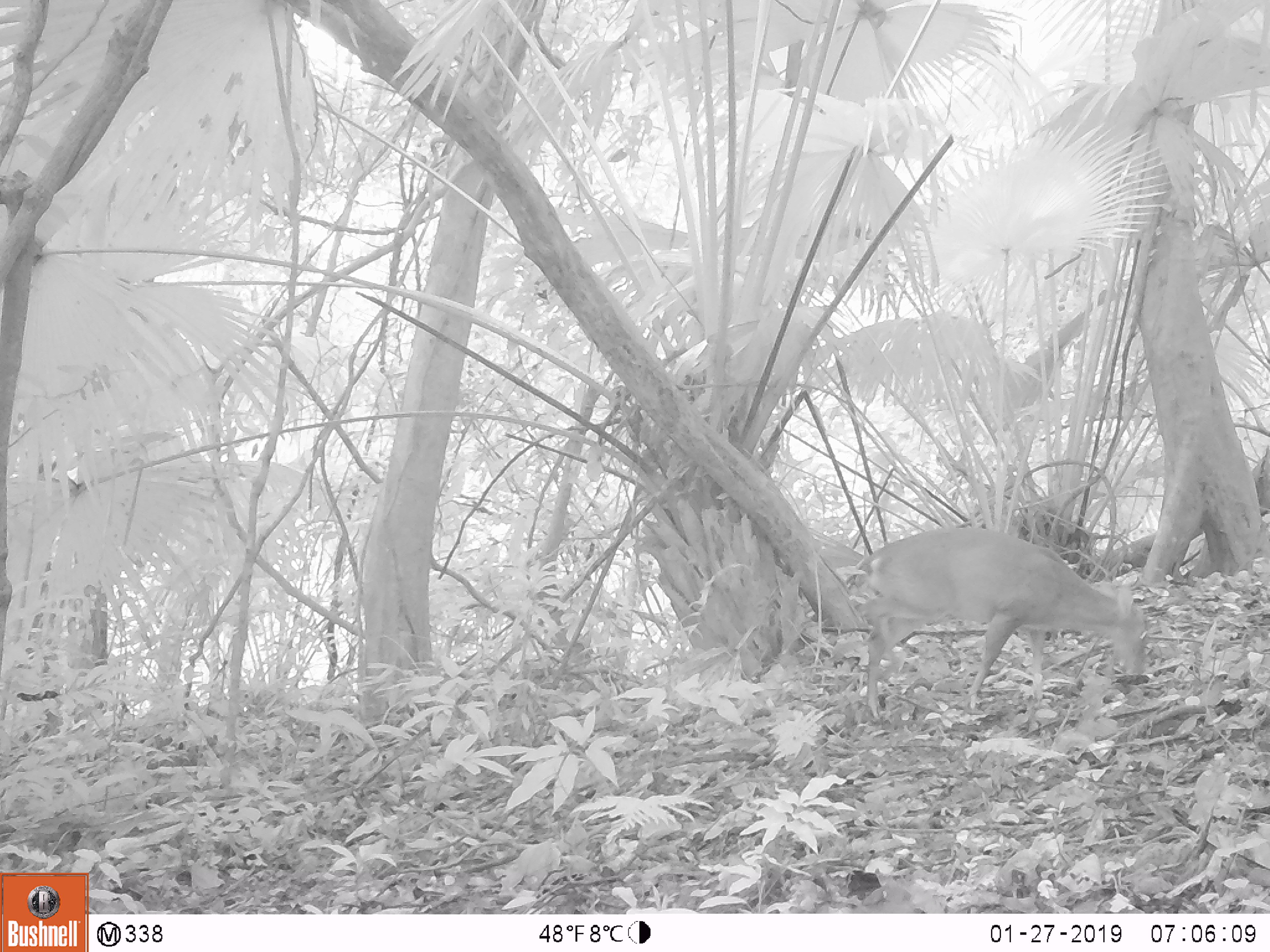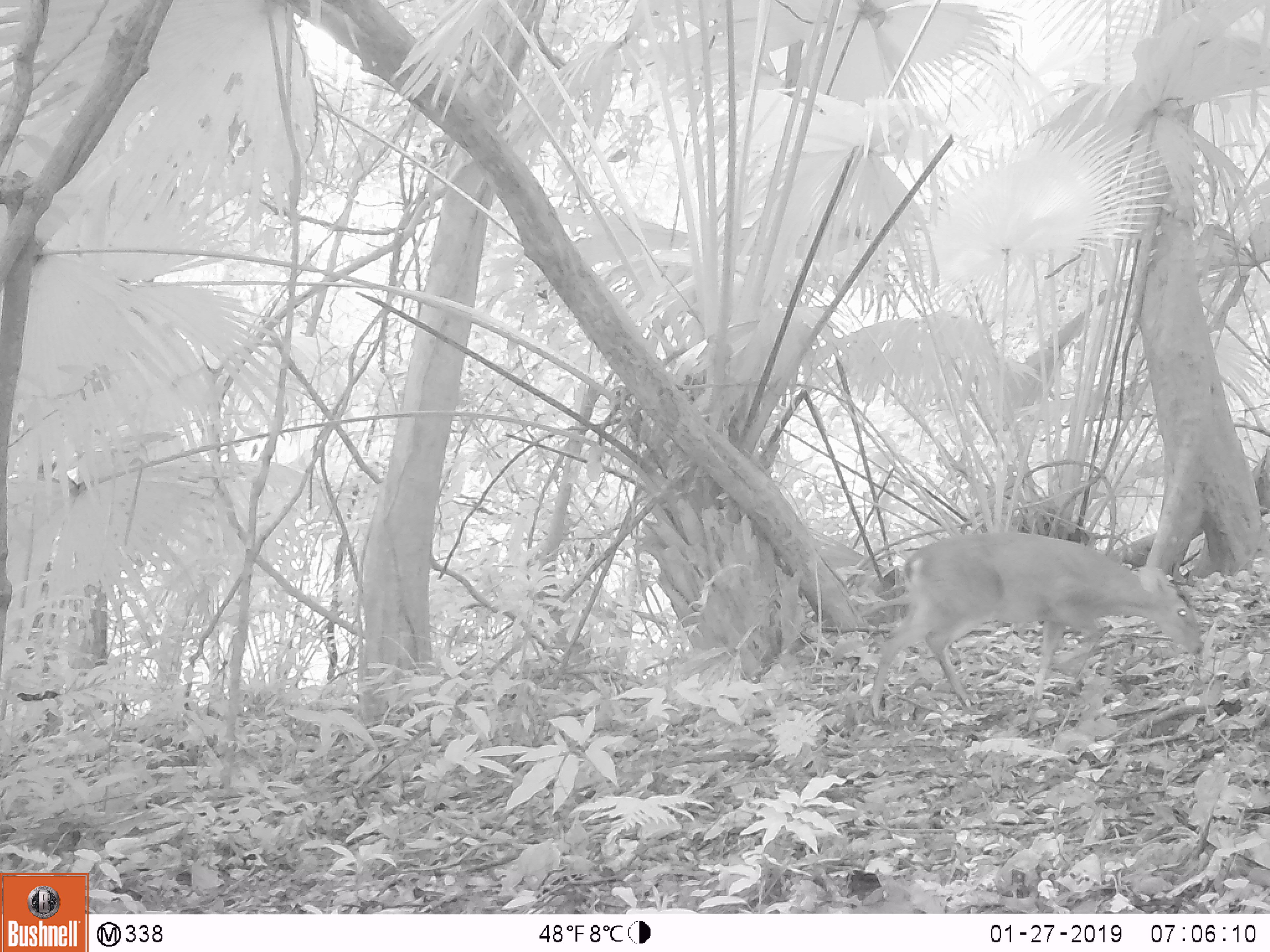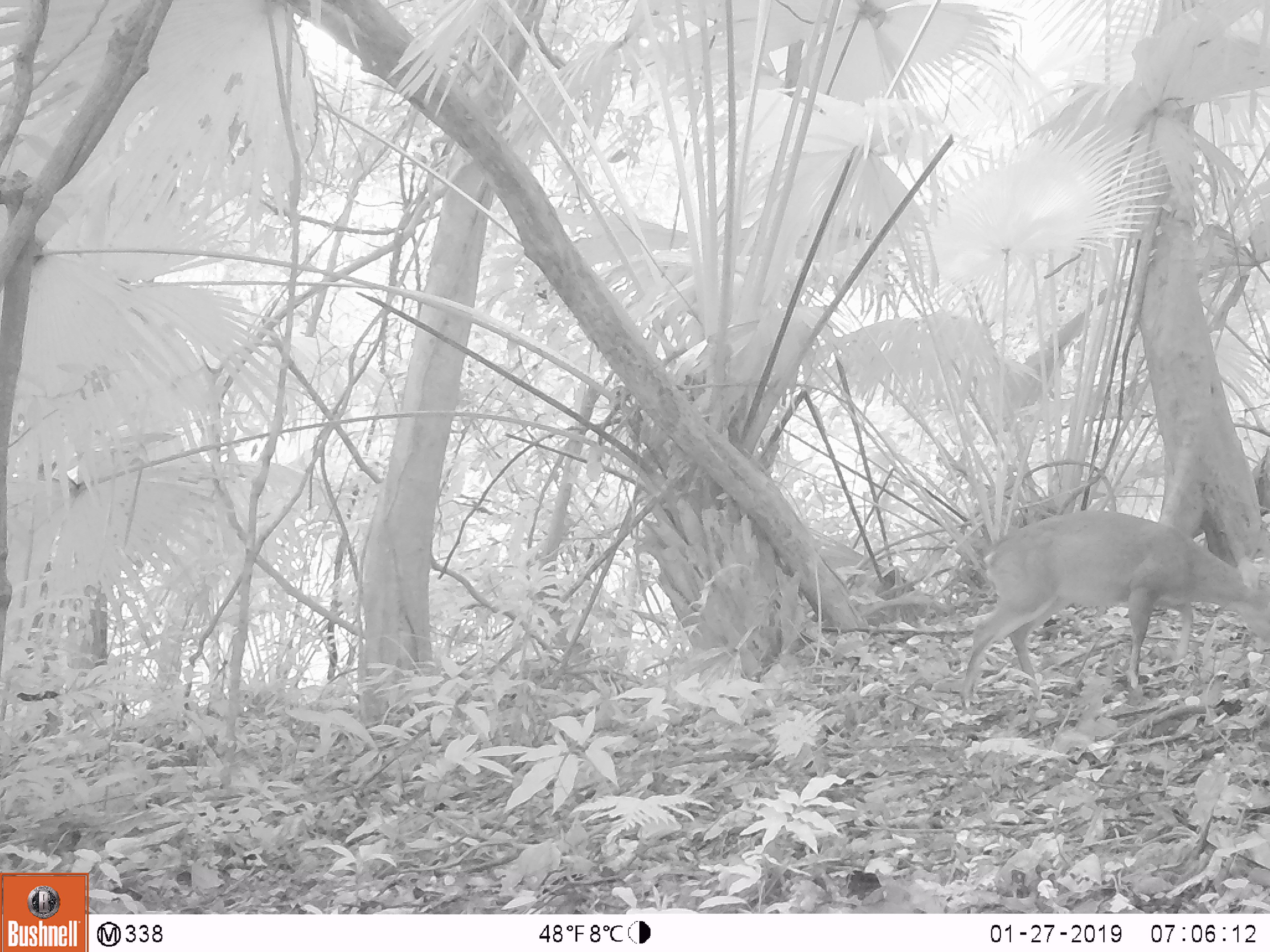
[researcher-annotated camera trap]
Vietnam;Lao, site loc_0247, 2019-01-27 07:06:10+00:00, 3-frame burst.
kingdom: Animalia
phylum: Chordata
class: Mammalia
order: Artiodactyla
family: Cervidae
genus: Muntiacus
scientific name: Muntiacus vuquangensis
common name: large-antlered muntjac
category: large antlered muntjac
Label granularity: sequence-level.